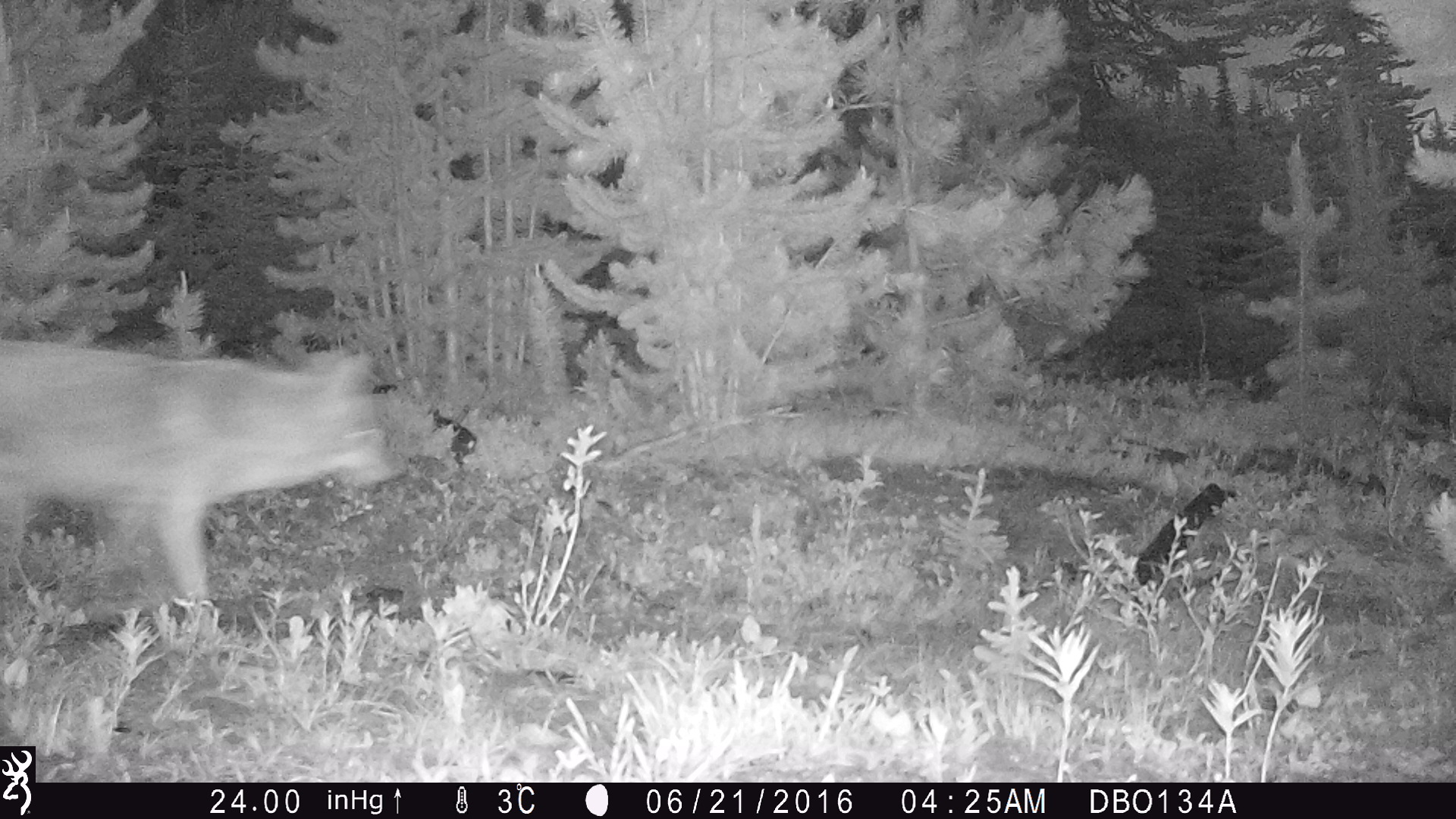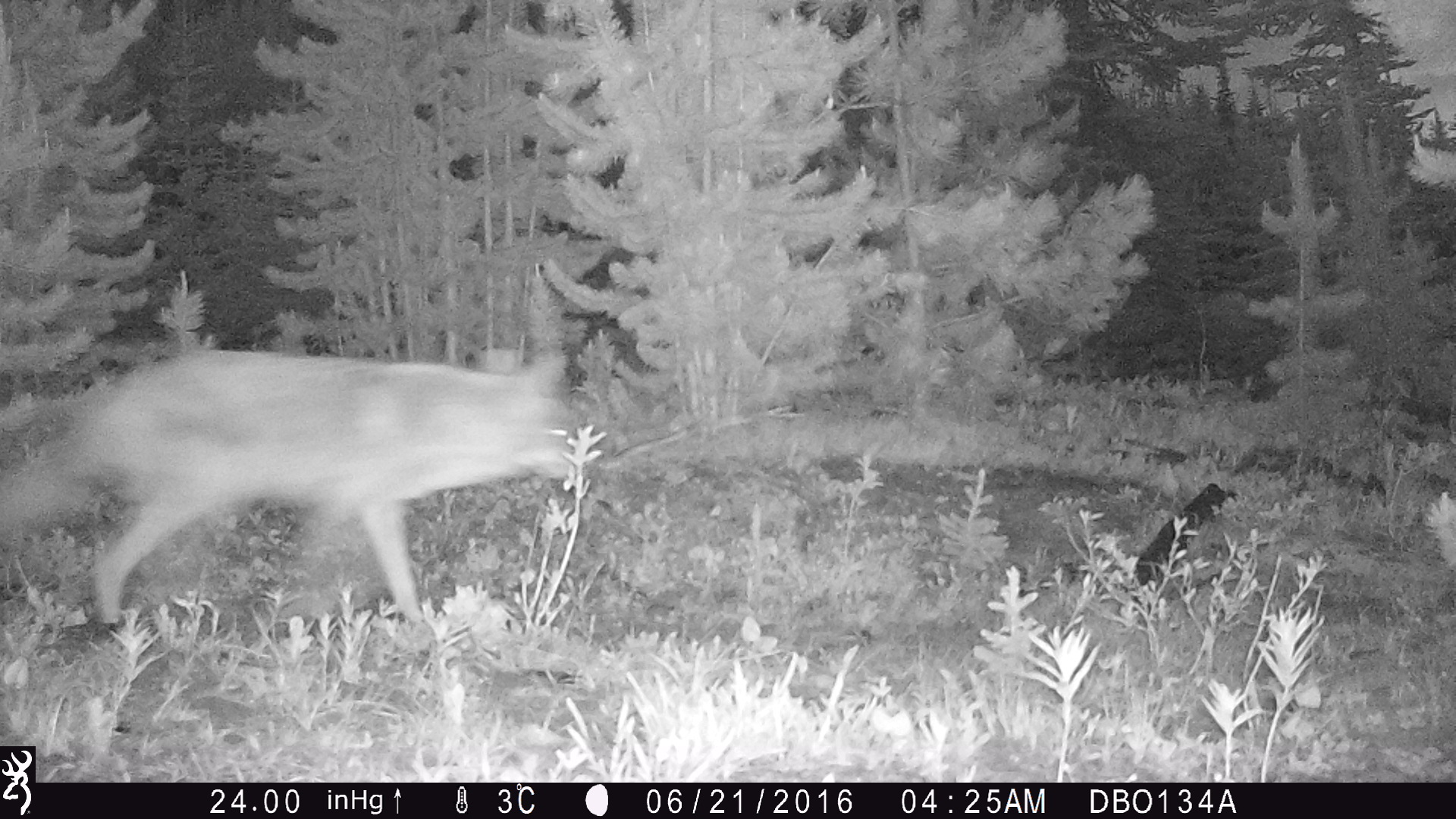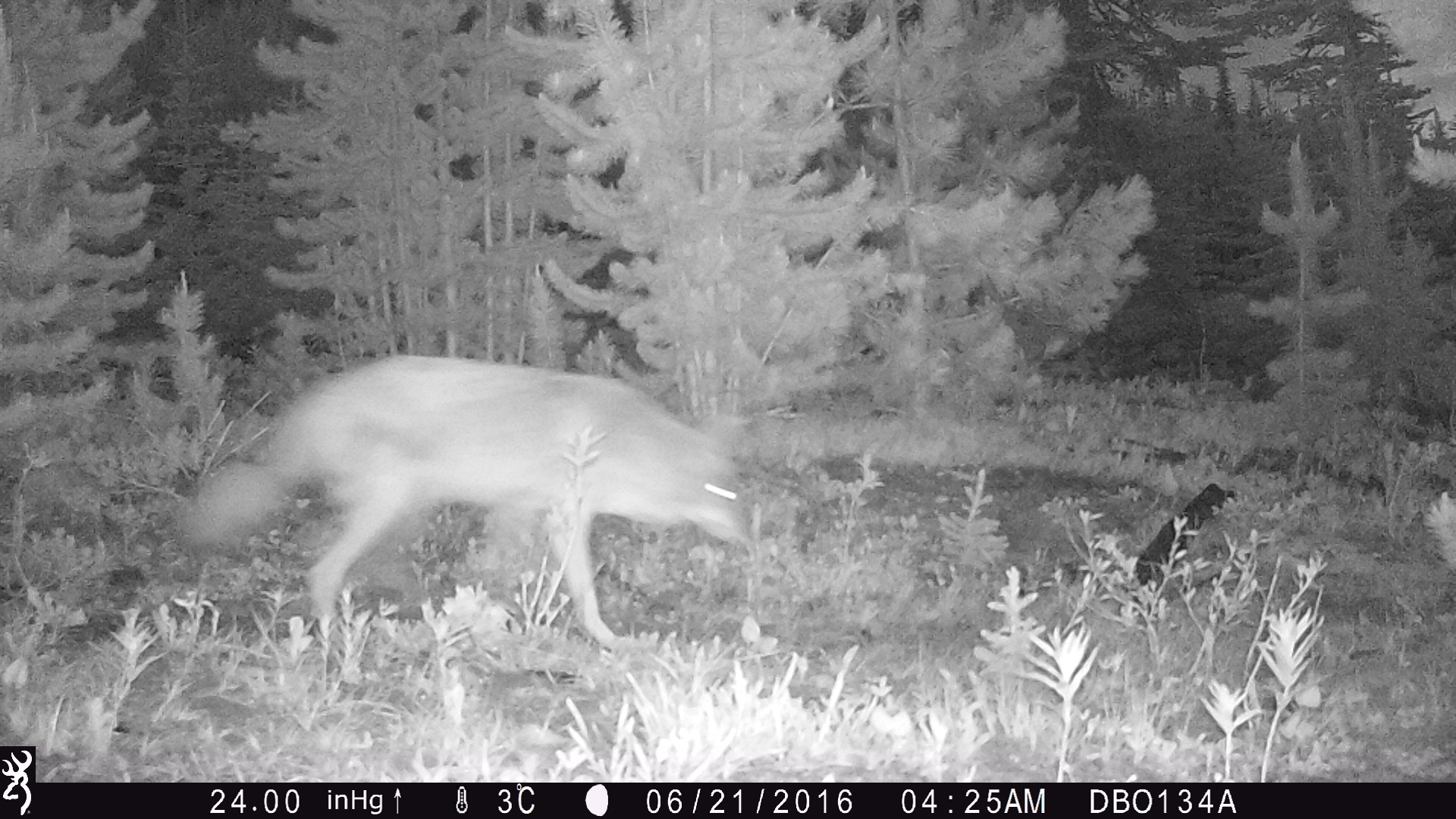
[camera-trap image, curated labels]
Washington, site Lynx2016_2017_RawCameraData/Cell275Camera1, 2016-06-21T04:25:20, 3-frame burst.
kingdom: Animalia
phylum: Chordata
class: Mammalia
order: Carnivora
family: Canidae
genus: Canis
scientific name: Canis latrans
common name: coyote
Canis latrans (coyote). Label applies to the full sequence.